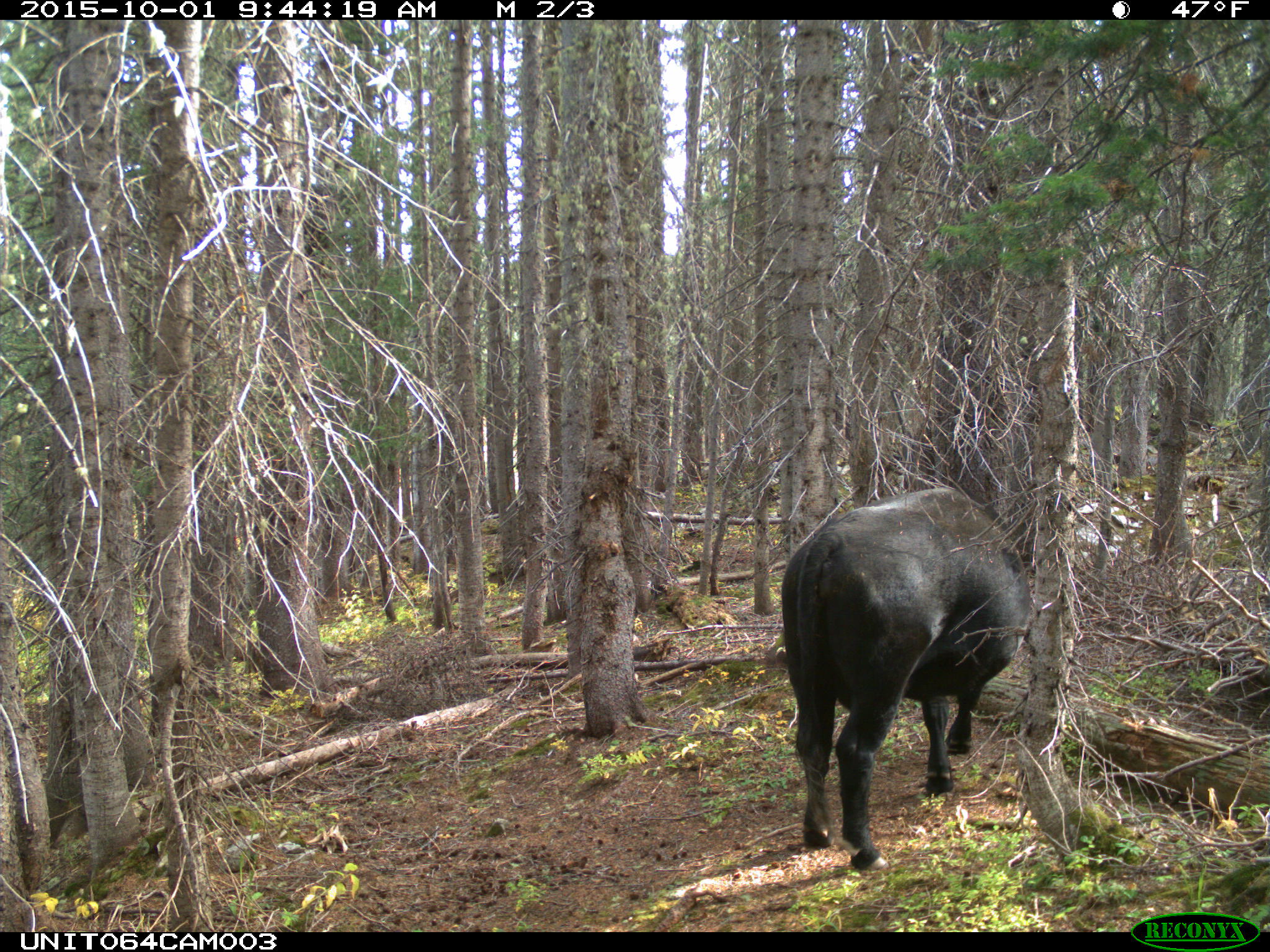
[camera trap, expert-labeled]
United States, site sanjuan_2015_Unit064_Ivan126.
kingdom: Animalia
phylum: Chordata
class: Mammalia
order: Artiodactyla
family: Bovidae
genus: Bos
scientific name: Bos taurus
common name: domestic cow